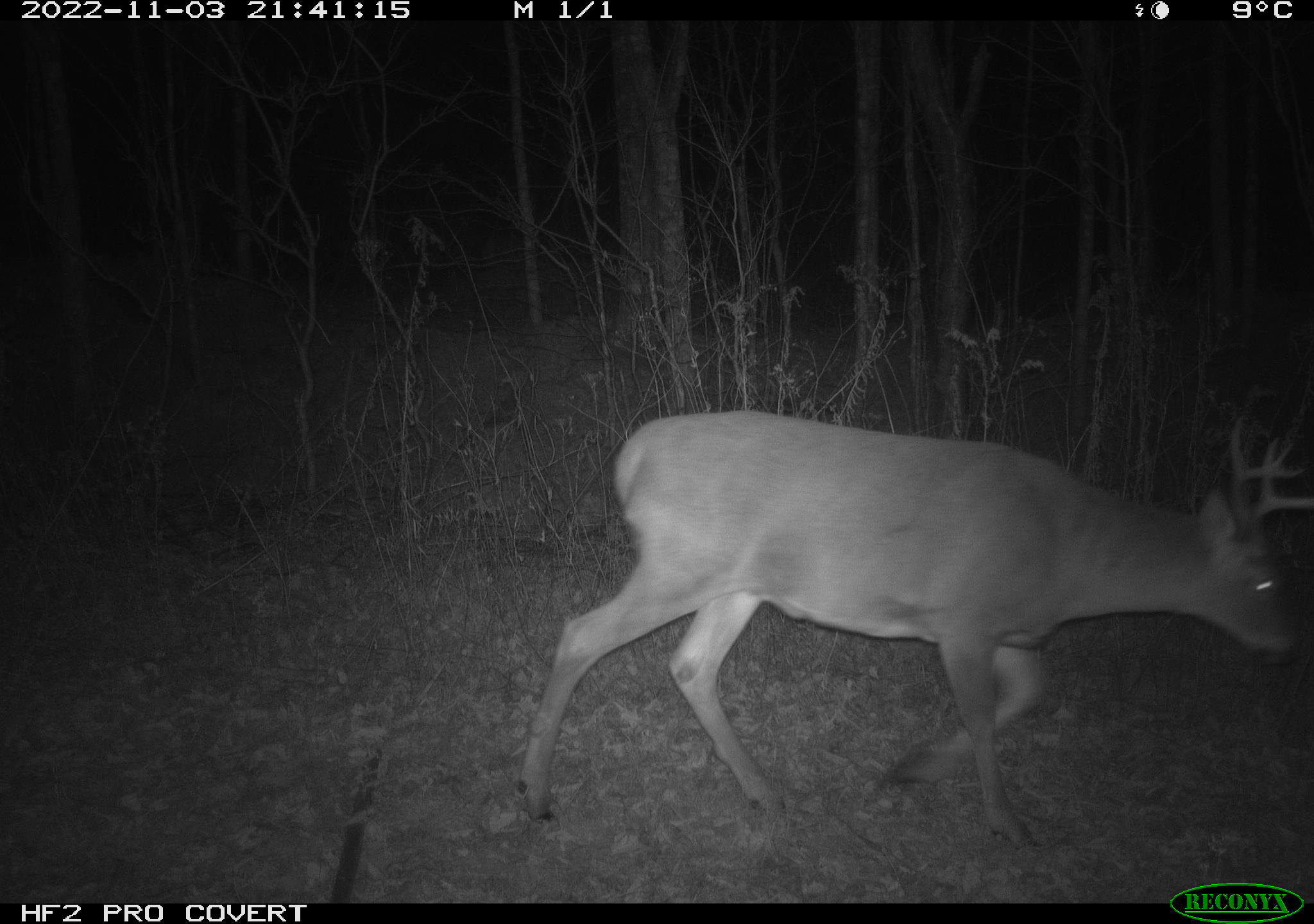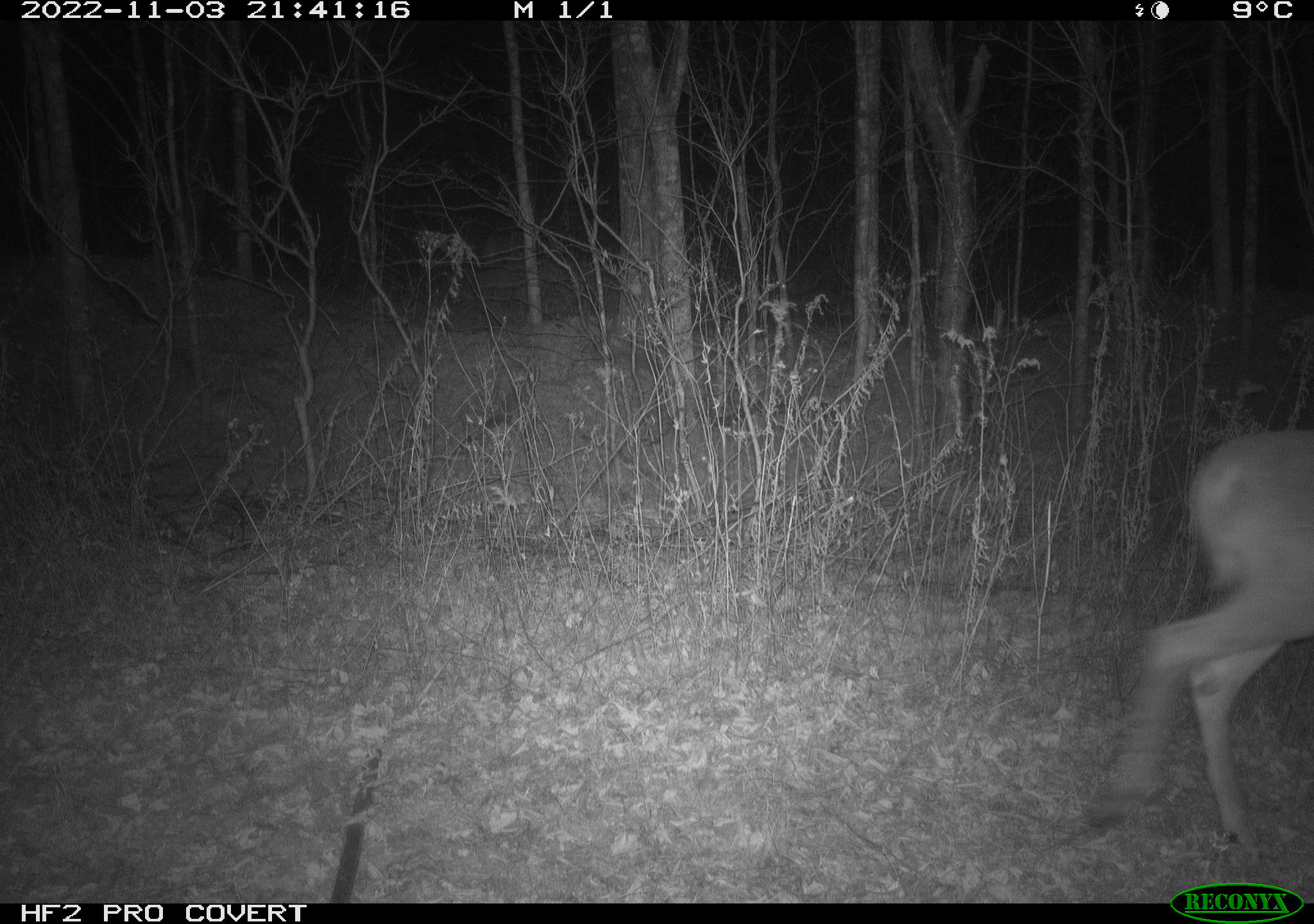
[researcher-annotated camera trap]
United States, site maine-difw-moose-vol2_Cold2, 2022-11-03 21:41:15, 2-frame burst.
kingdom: Animalia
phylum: Chordata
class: Mammalia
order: Artiodactyla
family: Cervidae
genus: Odocoileus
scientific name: Odocoileus virginianus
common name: white-tailed deer